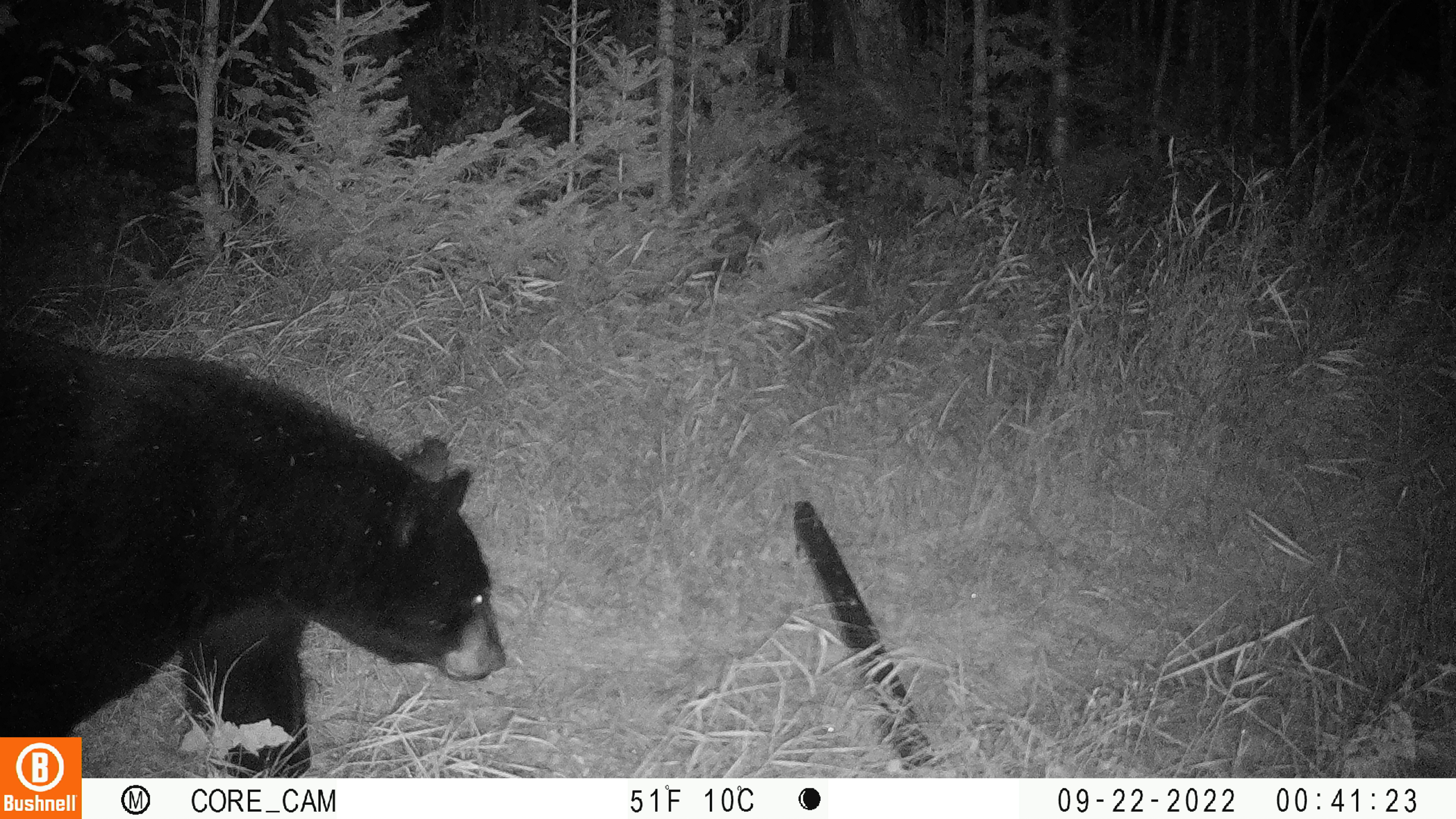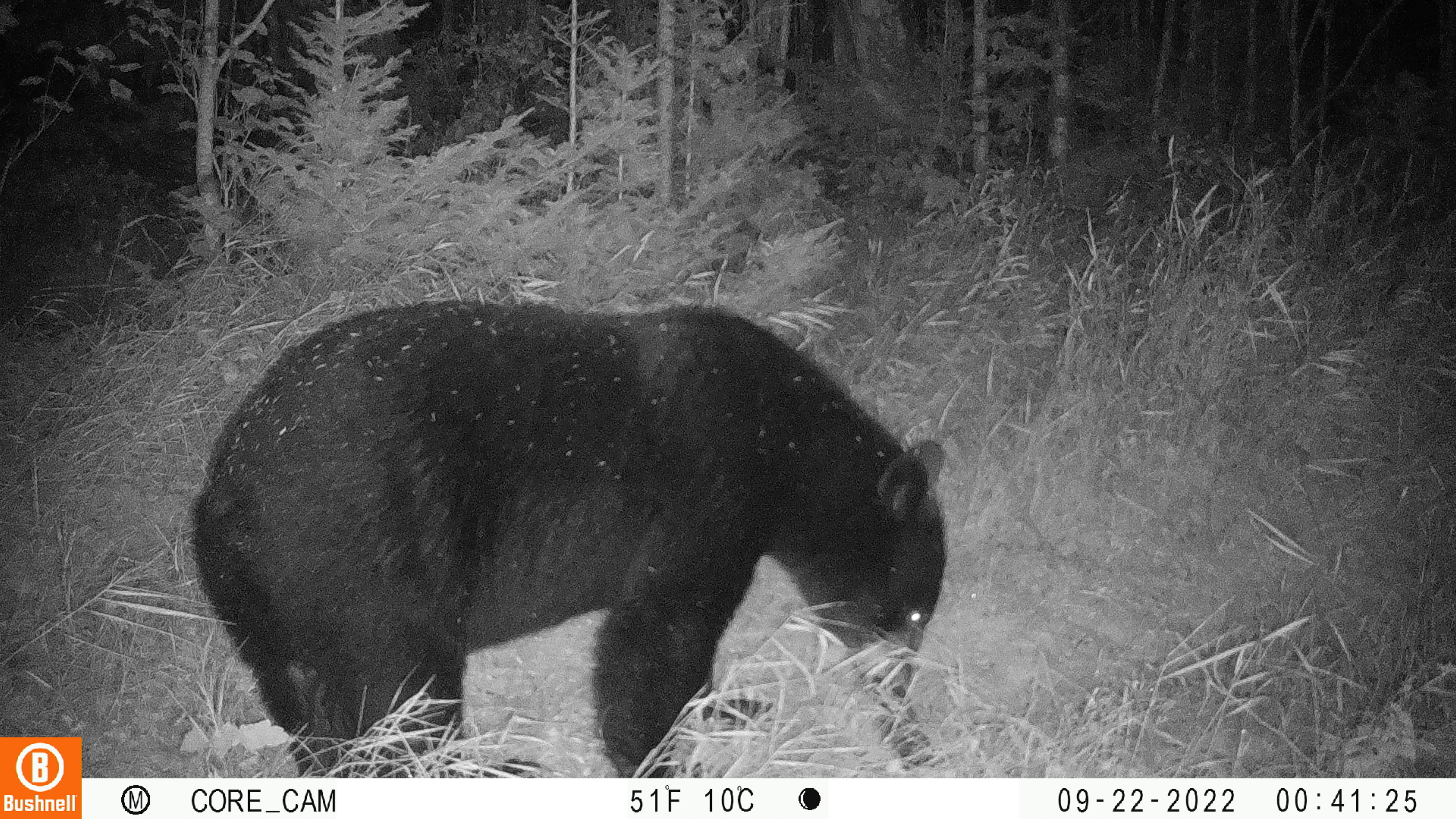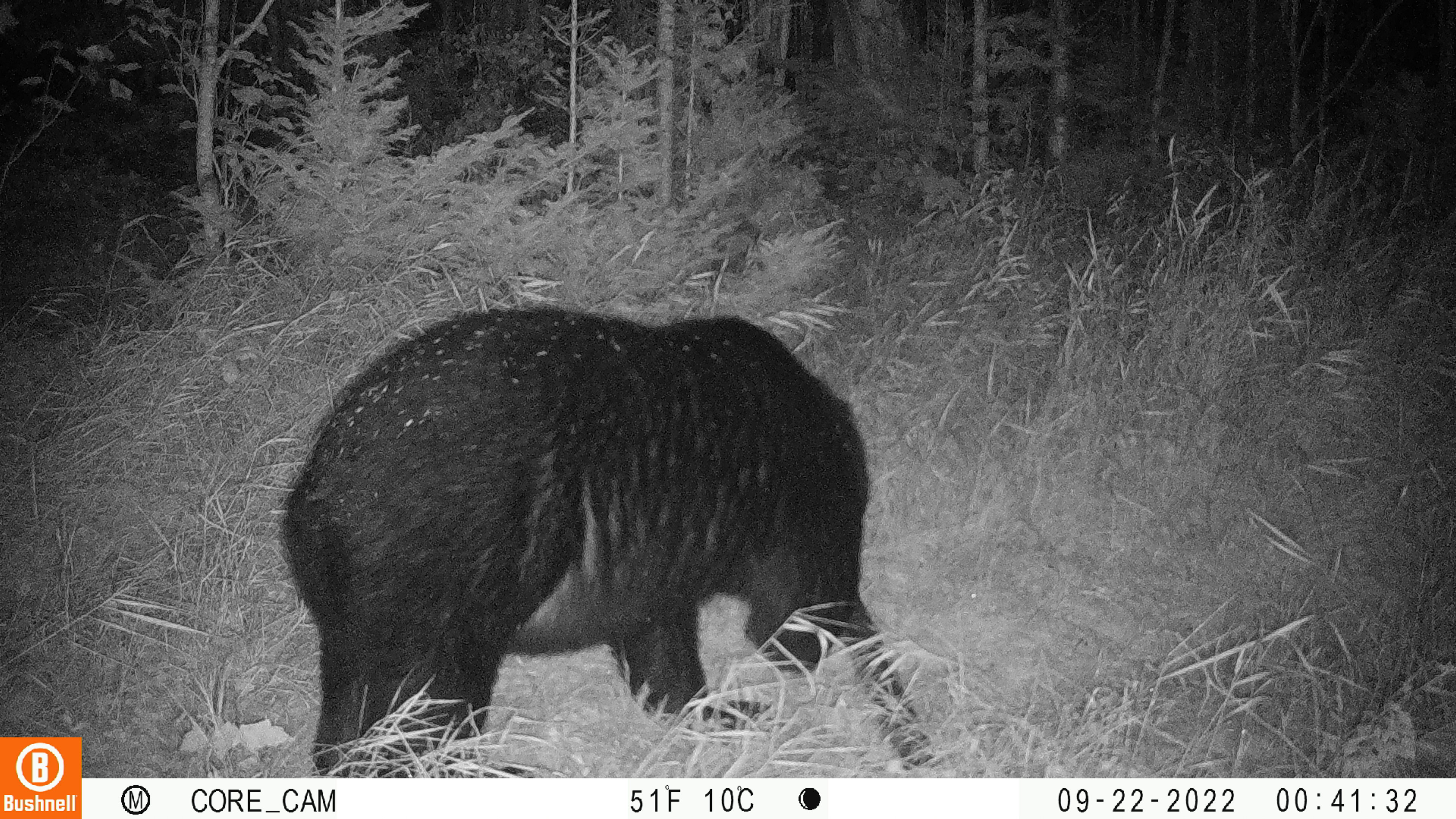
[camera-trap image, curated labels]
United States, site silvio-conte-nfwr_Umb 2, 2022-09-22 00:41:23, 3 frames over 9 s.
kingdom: Animalia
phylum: Chordata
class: Mammalia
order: Carnivora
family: Ursidae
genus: Ursus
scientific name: Ursus americanus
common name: black bear